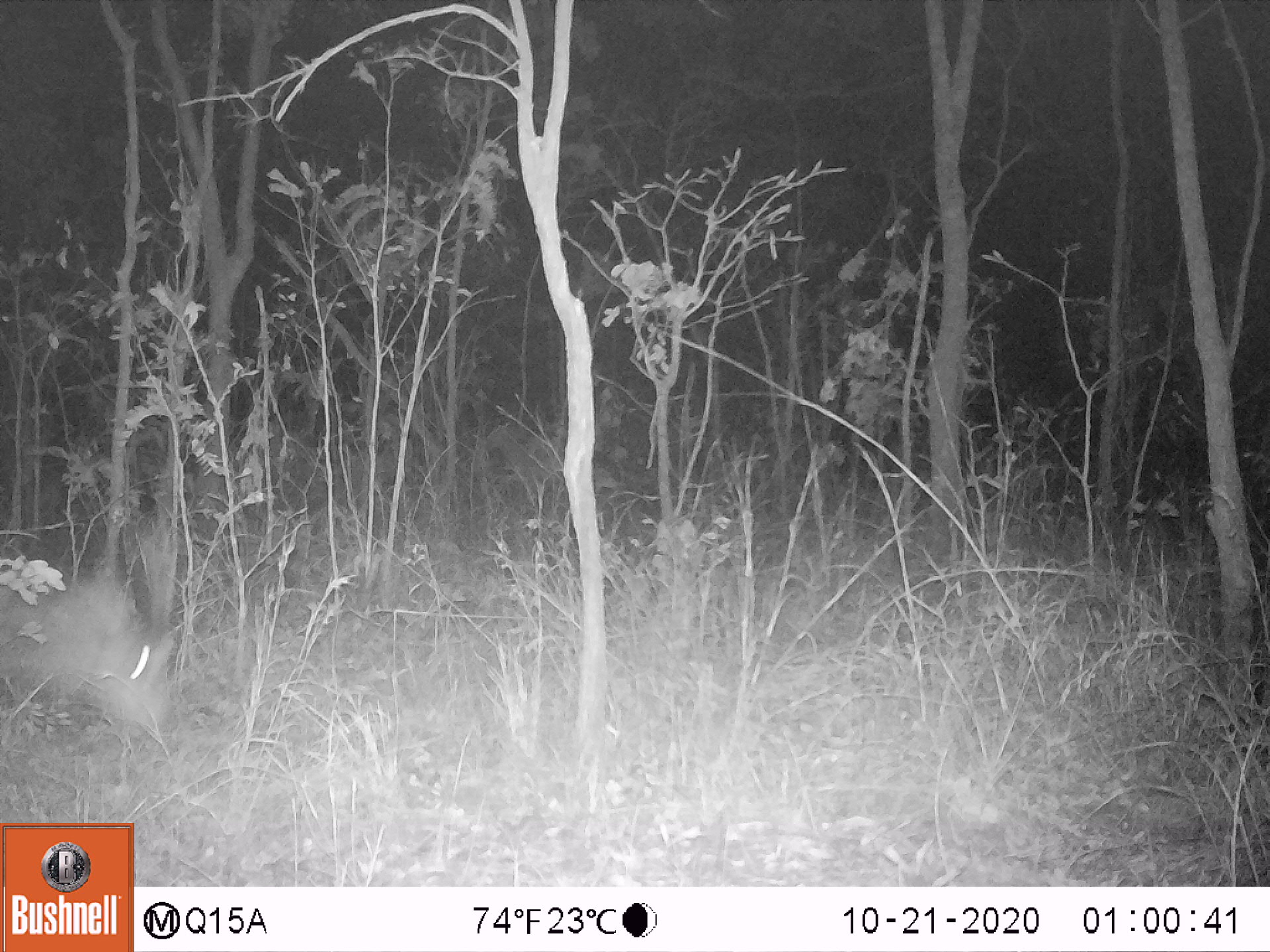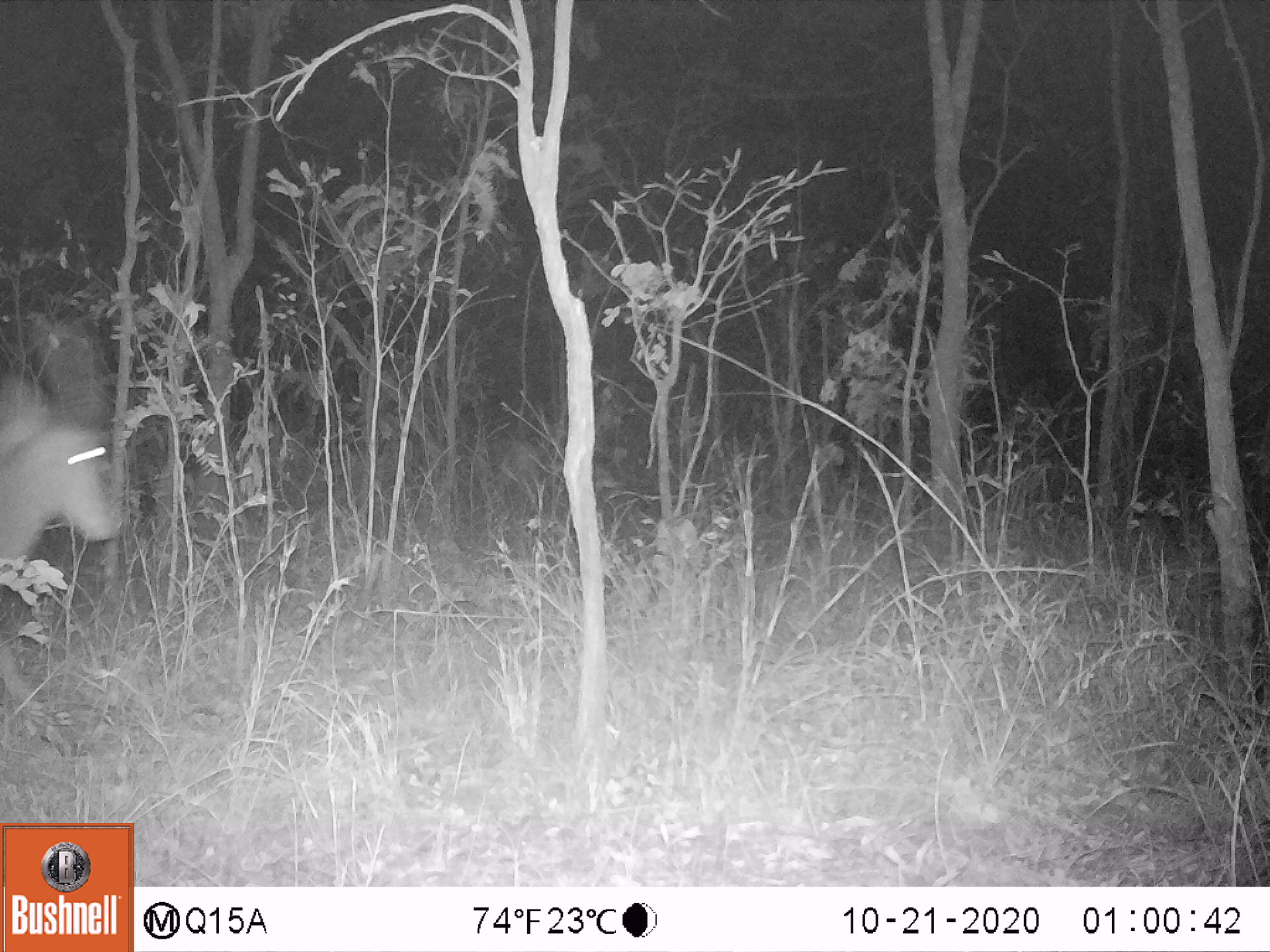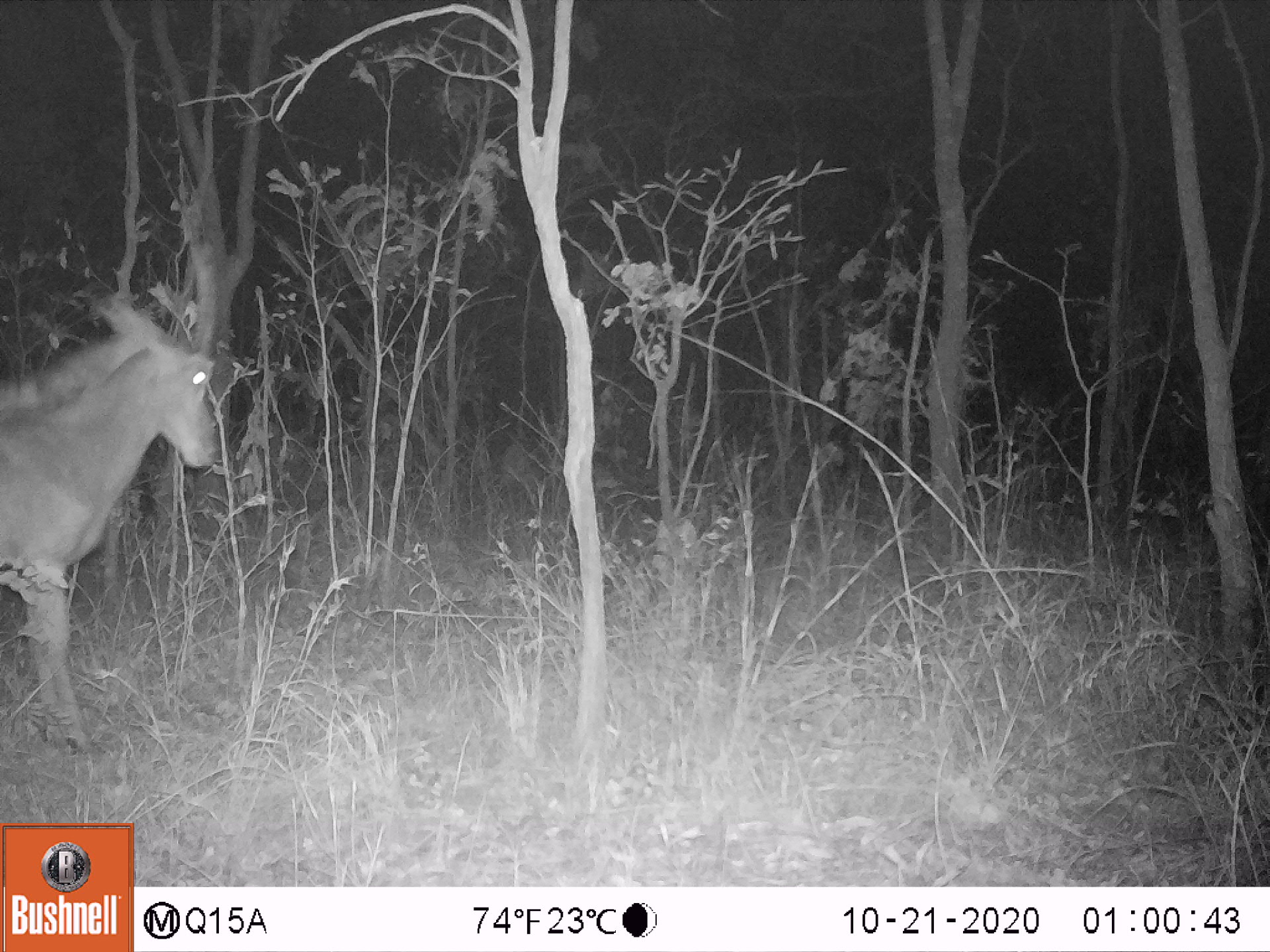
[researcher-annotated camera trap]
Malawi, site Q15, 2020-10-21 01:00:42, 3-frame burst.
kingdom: Animalia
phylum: Chordata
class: Mammalia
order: Artiodactyla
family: Bovidae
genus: Hippotragus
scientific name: Hippotragus niger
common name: sable antelope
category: sable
Sable (sable antelope) (Hippotragus niger), count 1.